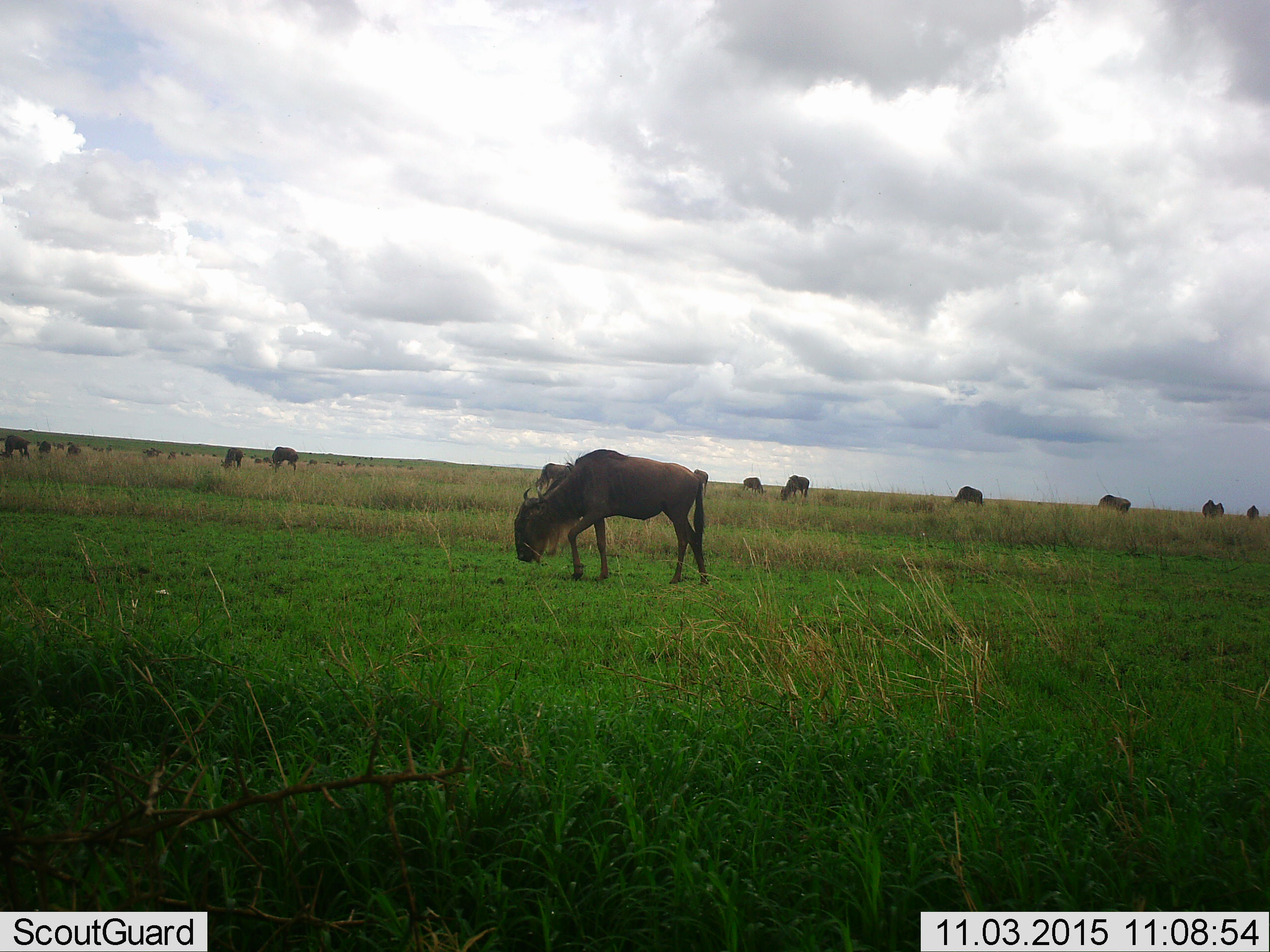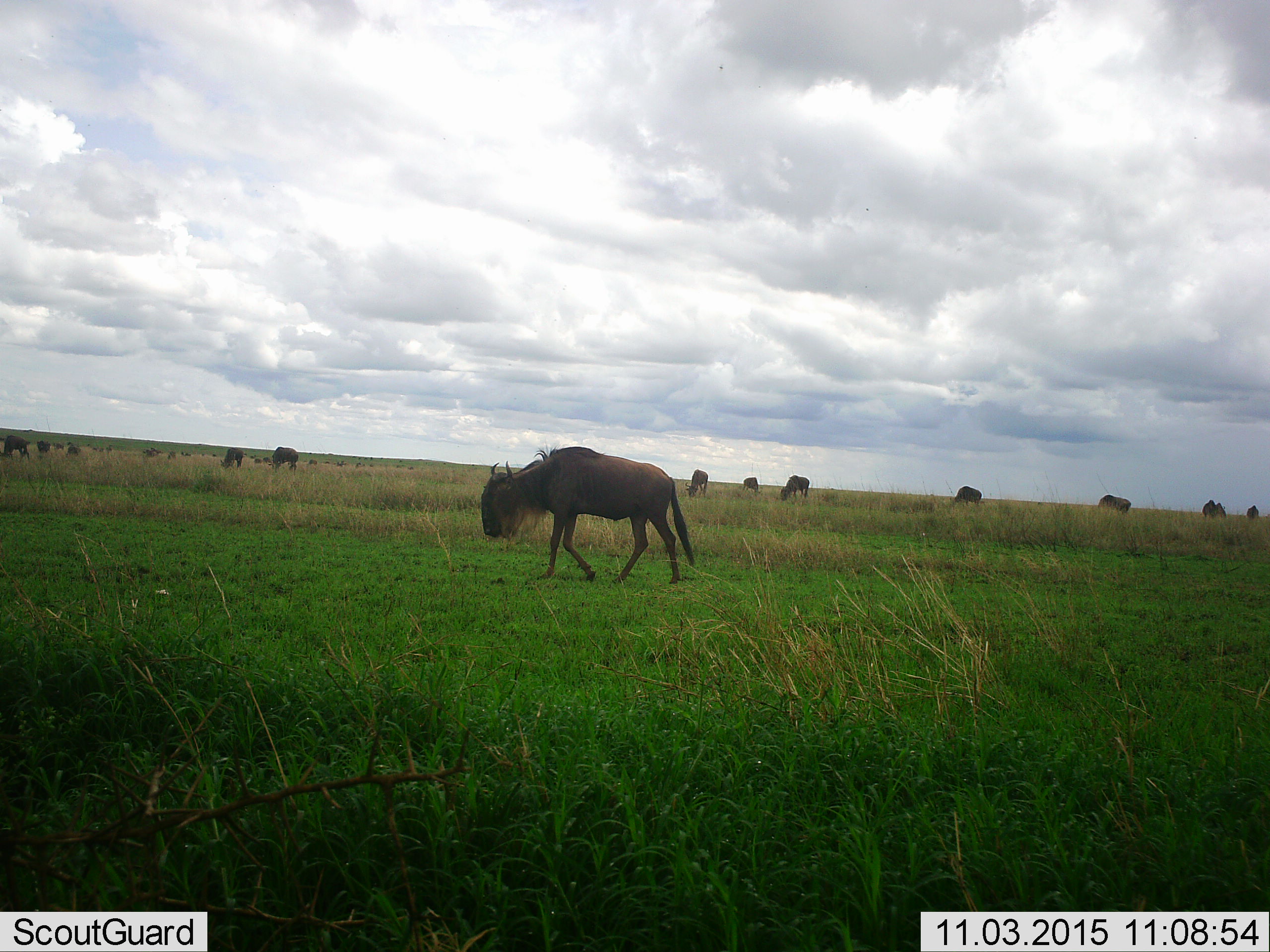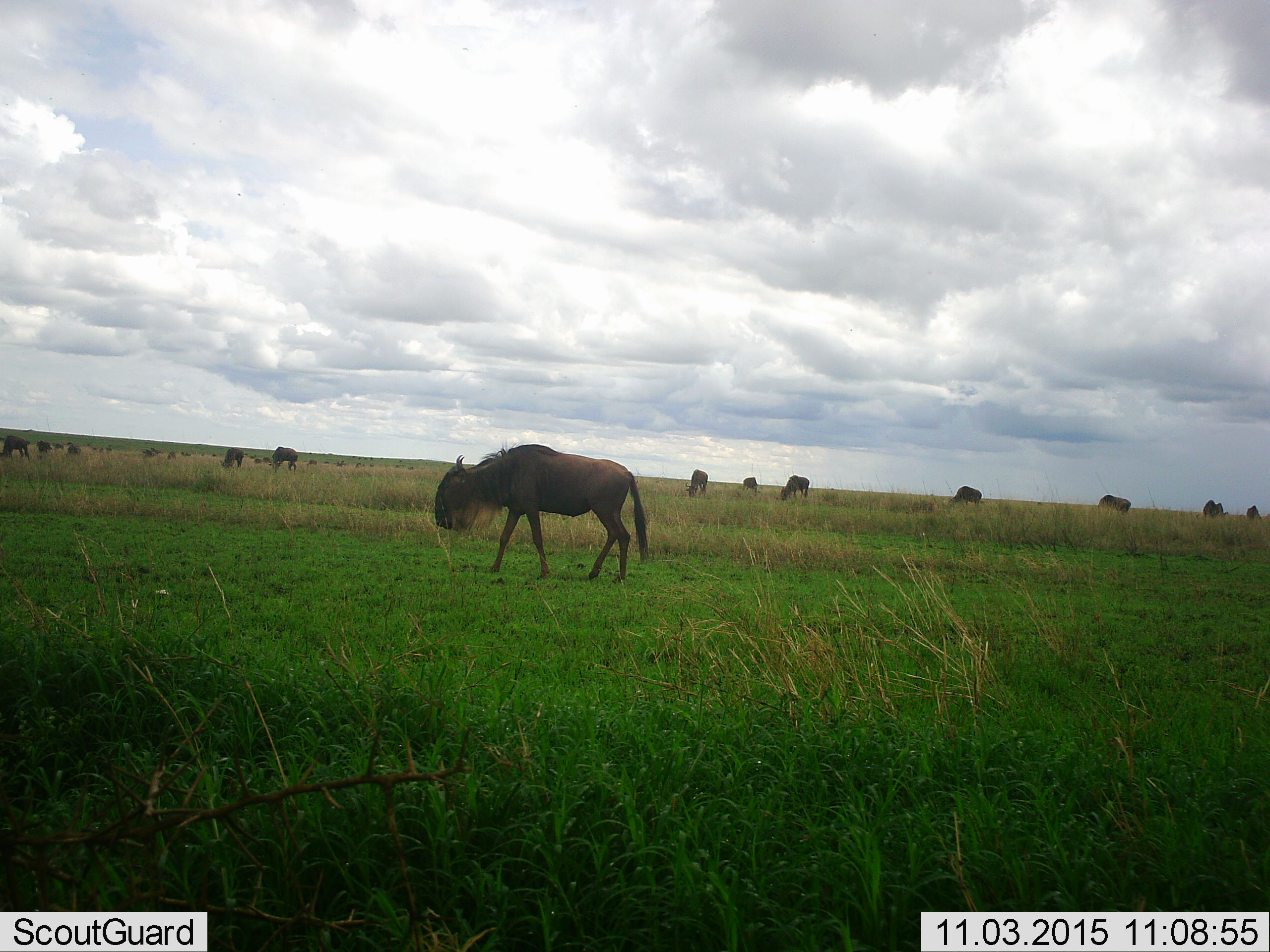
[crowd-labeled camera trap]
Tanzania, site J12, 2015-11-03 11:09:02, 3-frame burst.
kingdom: Animalia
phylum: Chordata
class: Mammalia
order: Artiodactyla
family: Bovidae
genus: Connochaetes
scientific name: Connochaetes taurinus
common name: blue wildebeest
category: wildebeest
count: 11-50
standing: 33%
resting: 0%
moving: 67%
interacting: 0%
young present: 11%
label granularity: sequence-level